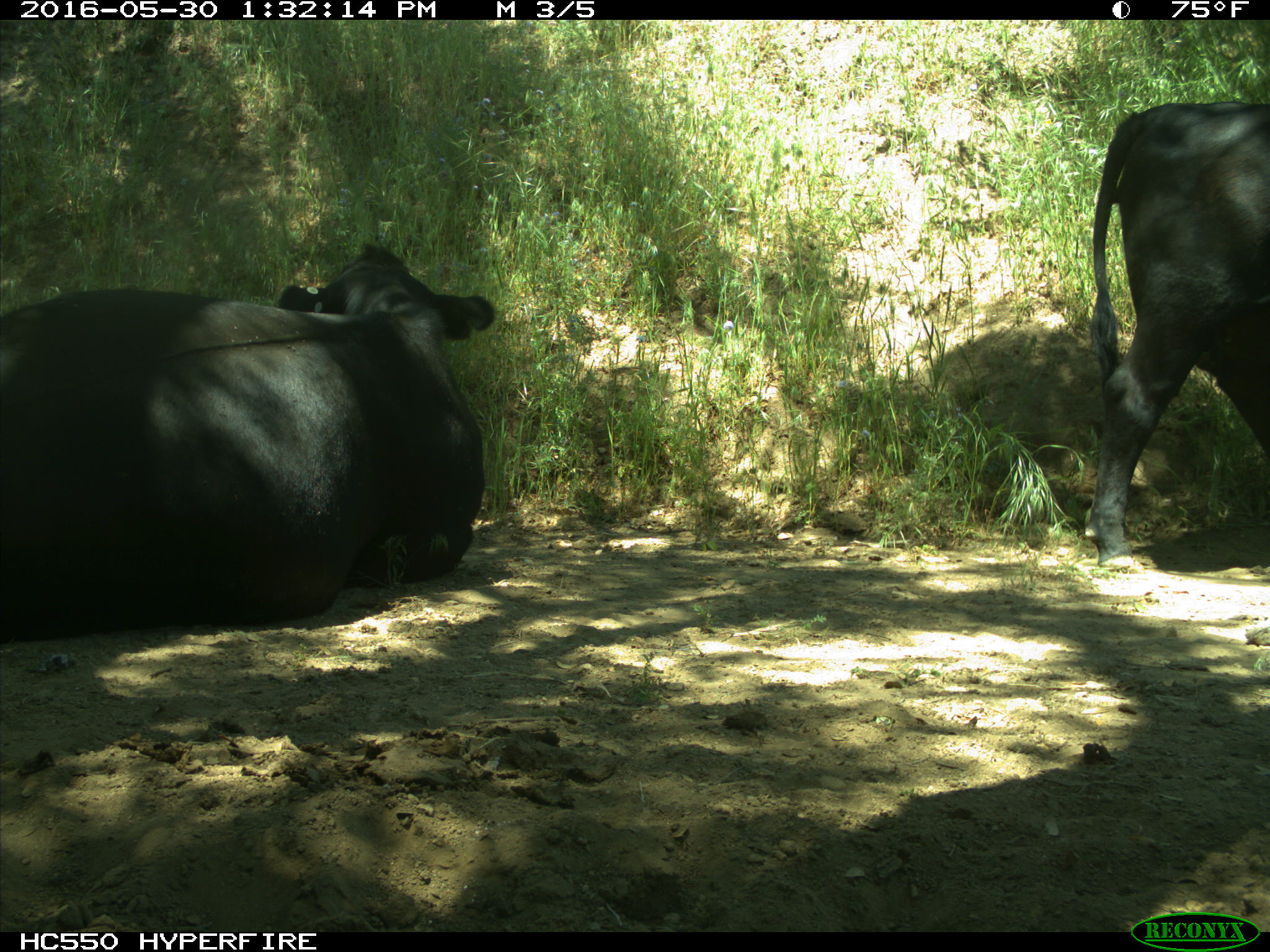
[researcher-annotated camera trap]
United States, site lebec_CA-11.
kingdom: Animalia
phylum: Chordata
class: Mammalia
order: Artiodactyla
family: Bovidae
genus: Bos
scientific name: Bos taurus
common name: domestic cow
Bos taurus (domestic cow).